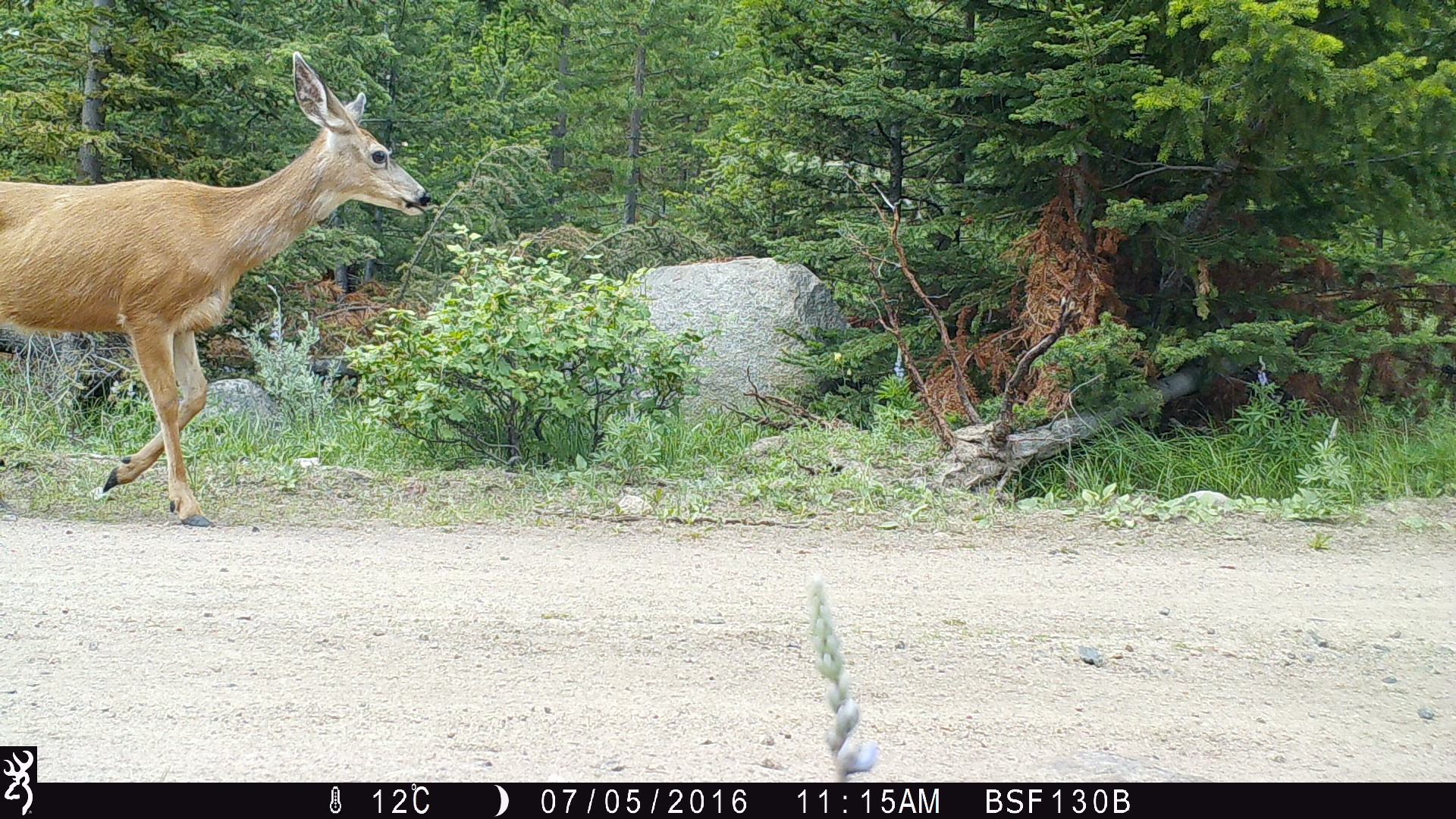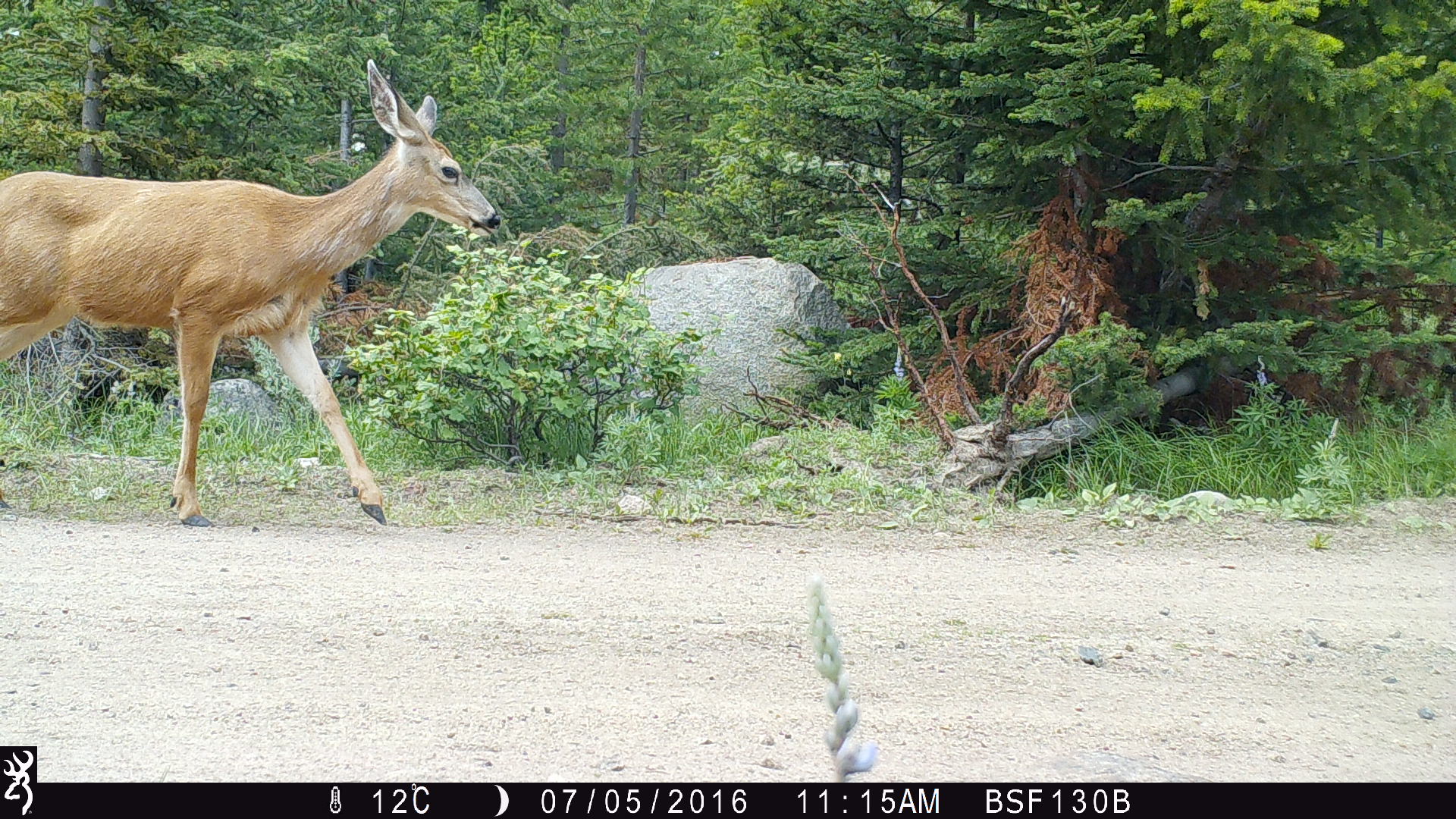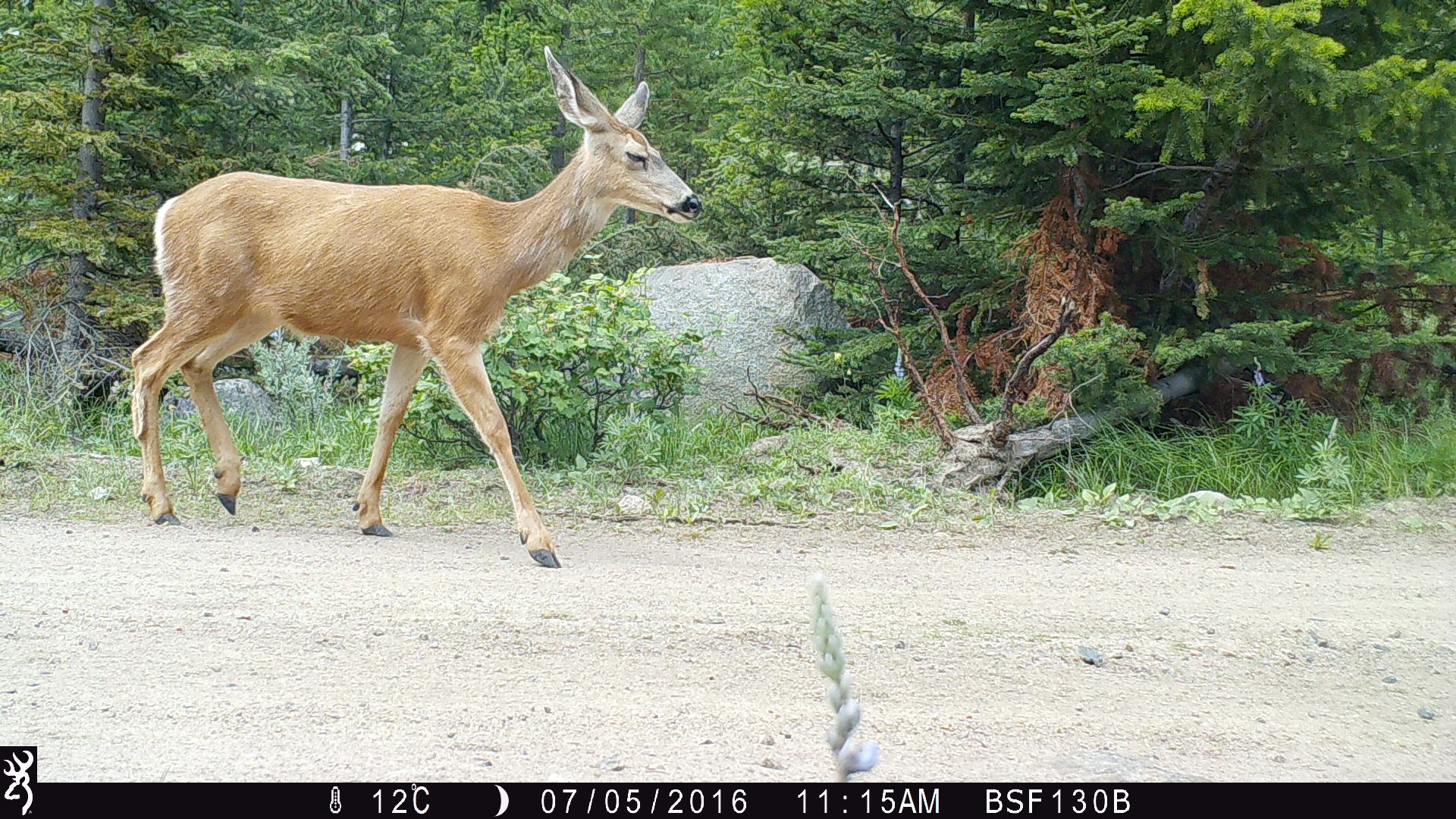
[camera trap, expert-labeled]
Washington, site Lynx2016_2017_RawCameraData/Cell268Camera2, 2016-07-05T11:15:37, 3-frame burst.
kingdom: Animalia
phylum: Chordata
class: Mammalia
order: Artiodactyla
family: Cervidae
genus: Odocoileus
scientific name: Odocoileus hemionus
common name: mule deer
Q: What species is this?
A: Odocoileus hemionus (mule deer).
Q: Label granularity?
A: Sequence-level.